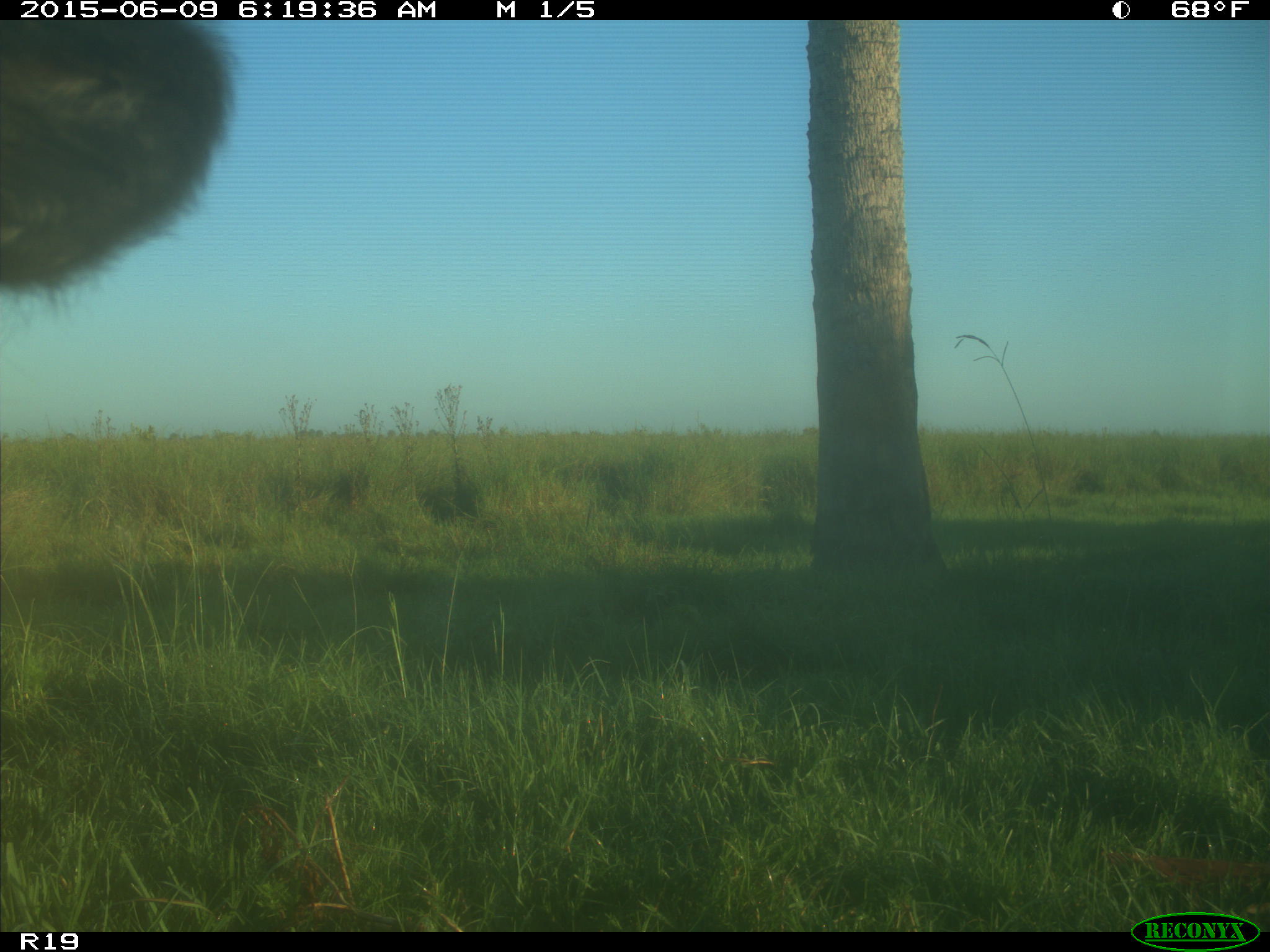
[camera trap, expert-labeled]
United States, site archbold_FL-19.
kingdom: Animalia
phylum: Chordata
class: Mammalia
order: Artiodactyla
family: Bovidae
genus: Bos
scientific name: Bos taurus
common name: domestic cow